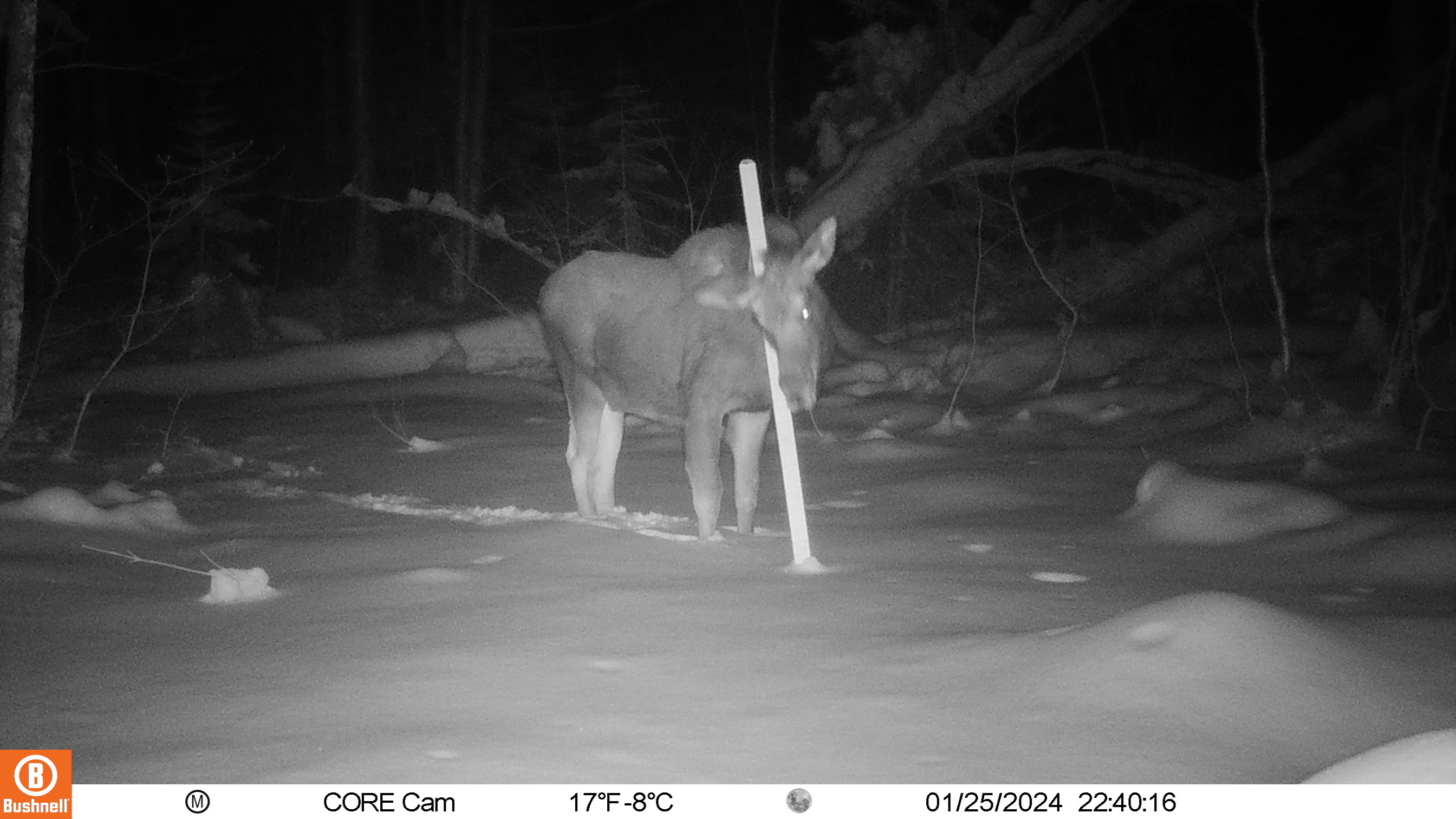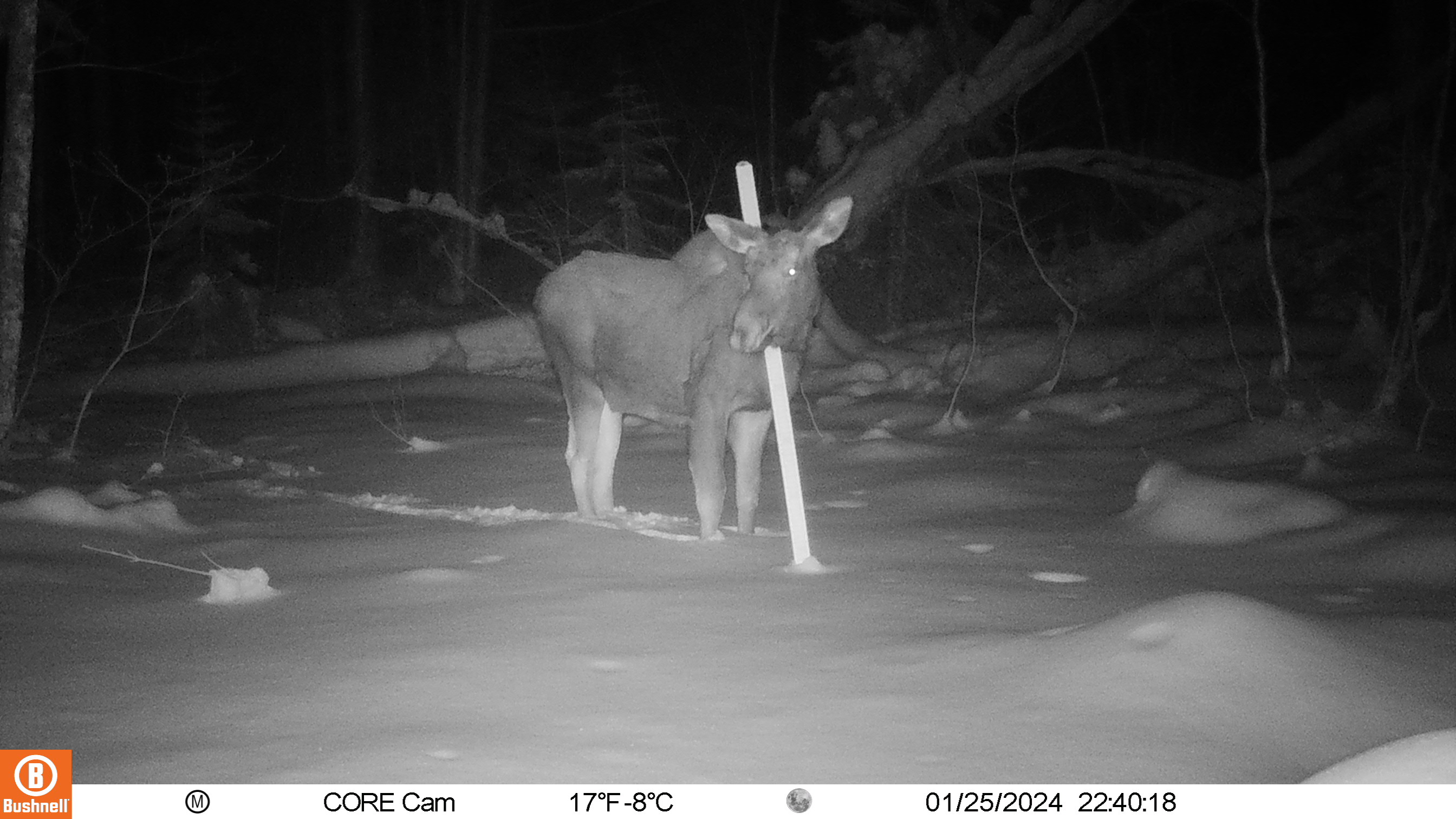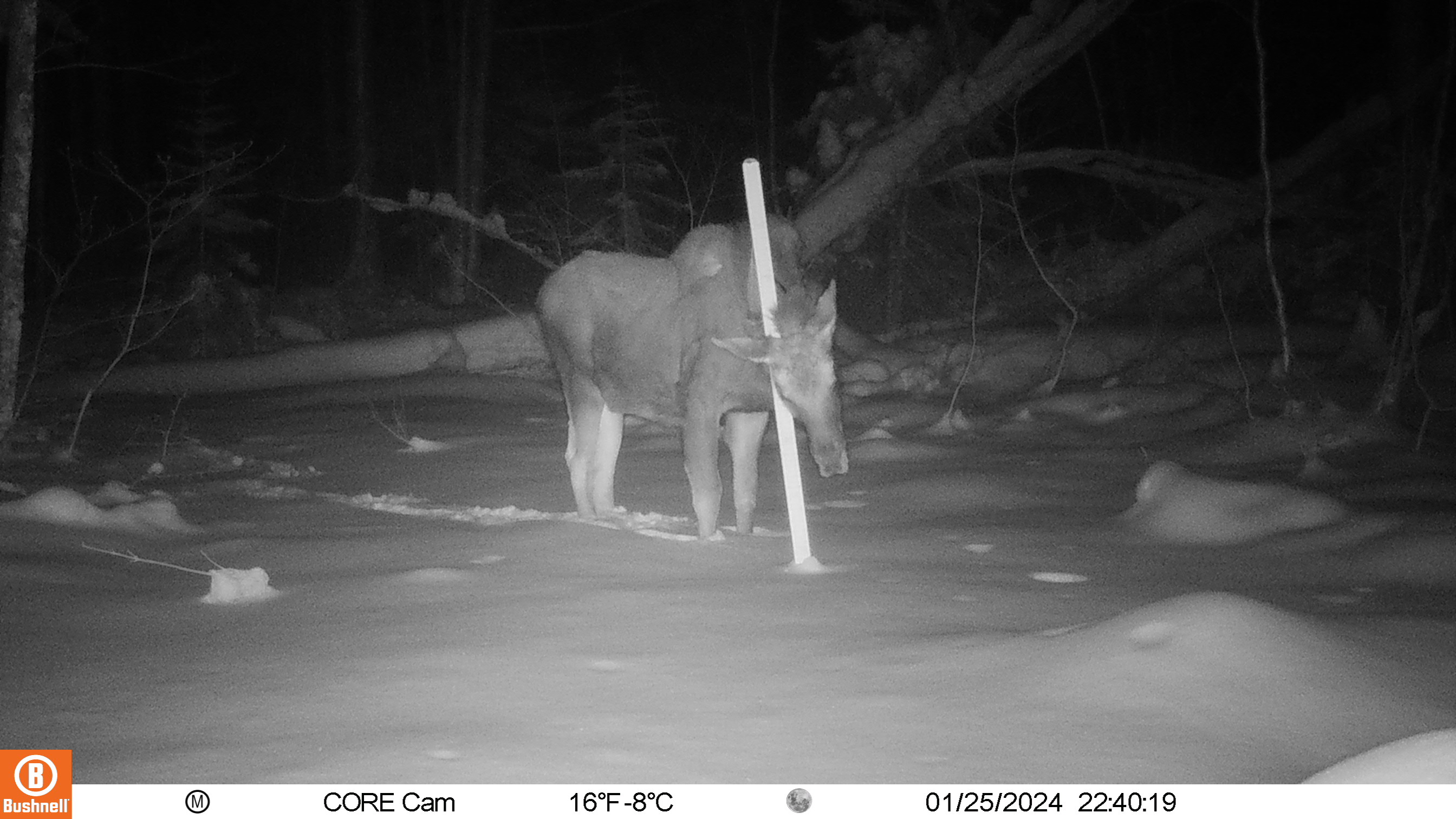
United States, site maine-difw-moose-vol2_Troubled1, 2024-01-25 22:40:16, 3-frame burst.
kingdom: Animalia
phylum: Chordata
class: Mammalia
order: Artiodactyla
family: Cervidae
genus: Alces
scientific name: Alces alces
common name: moose